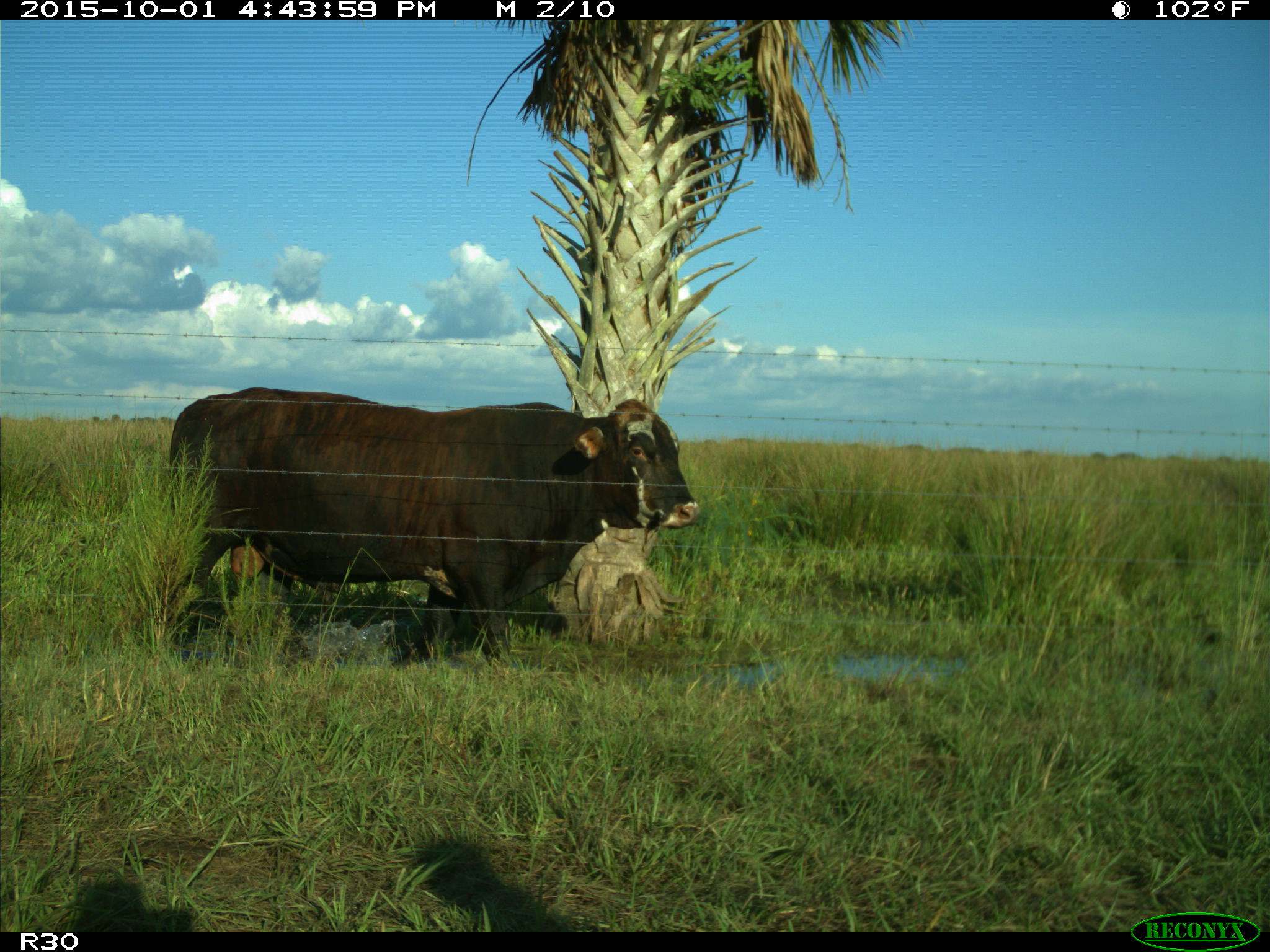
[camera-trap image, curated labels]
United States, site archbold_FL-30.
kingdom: Animalia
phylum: Chordata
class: Mammalia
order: Artiodactyla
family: Bovidae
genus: Bos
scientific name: Bos taurus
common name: domestic cow